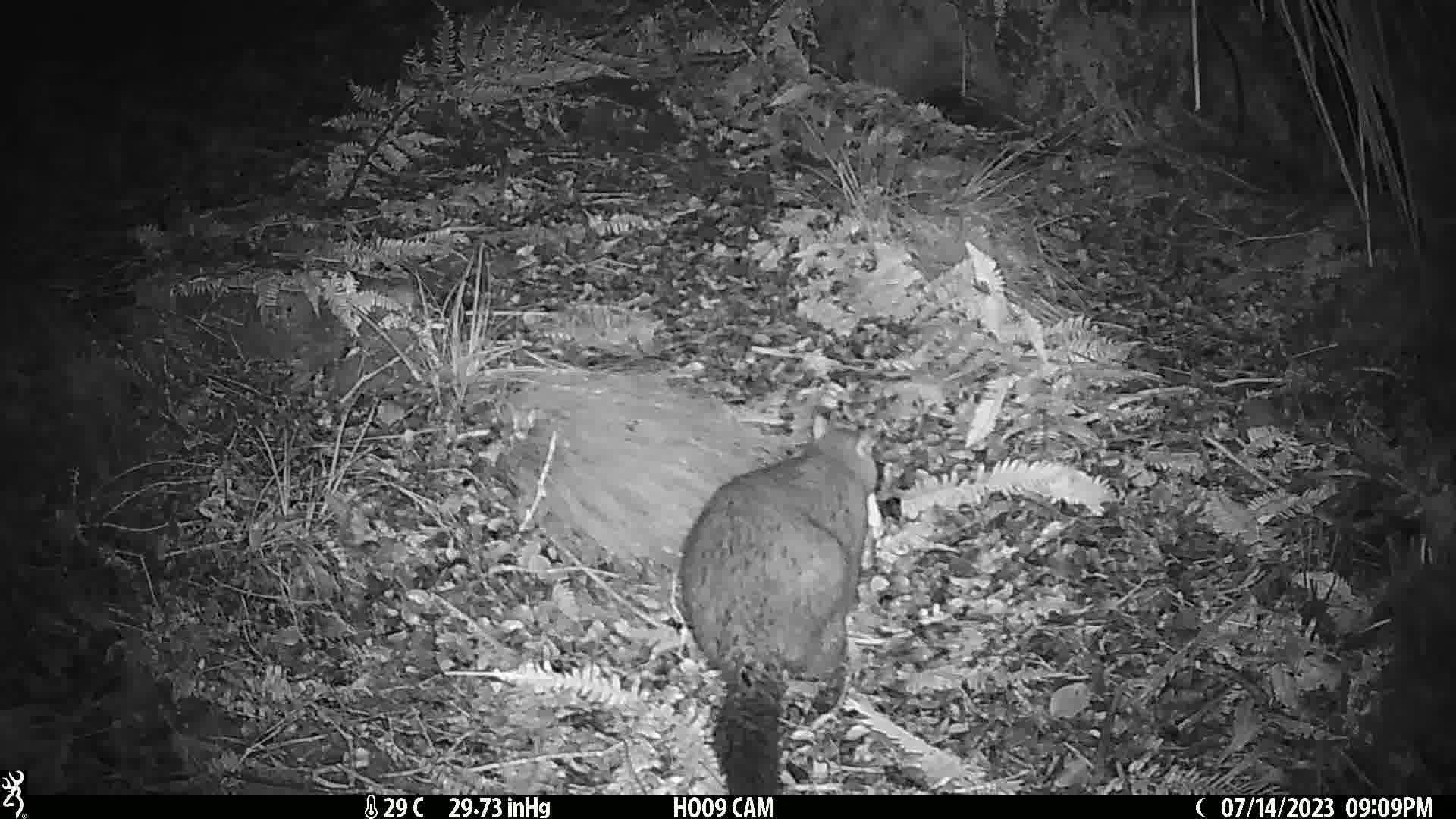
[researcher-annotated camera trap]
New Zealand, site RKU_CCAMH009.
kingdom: Animalia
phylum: Chordata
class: Mammalia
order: Diprotodontia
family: Phalangeridae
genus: Trichosurus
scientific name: Trichosurus vulpecula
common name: common brushtail possum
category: possum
Possum (common brushtail possum) (Trichosurus vulpecula).